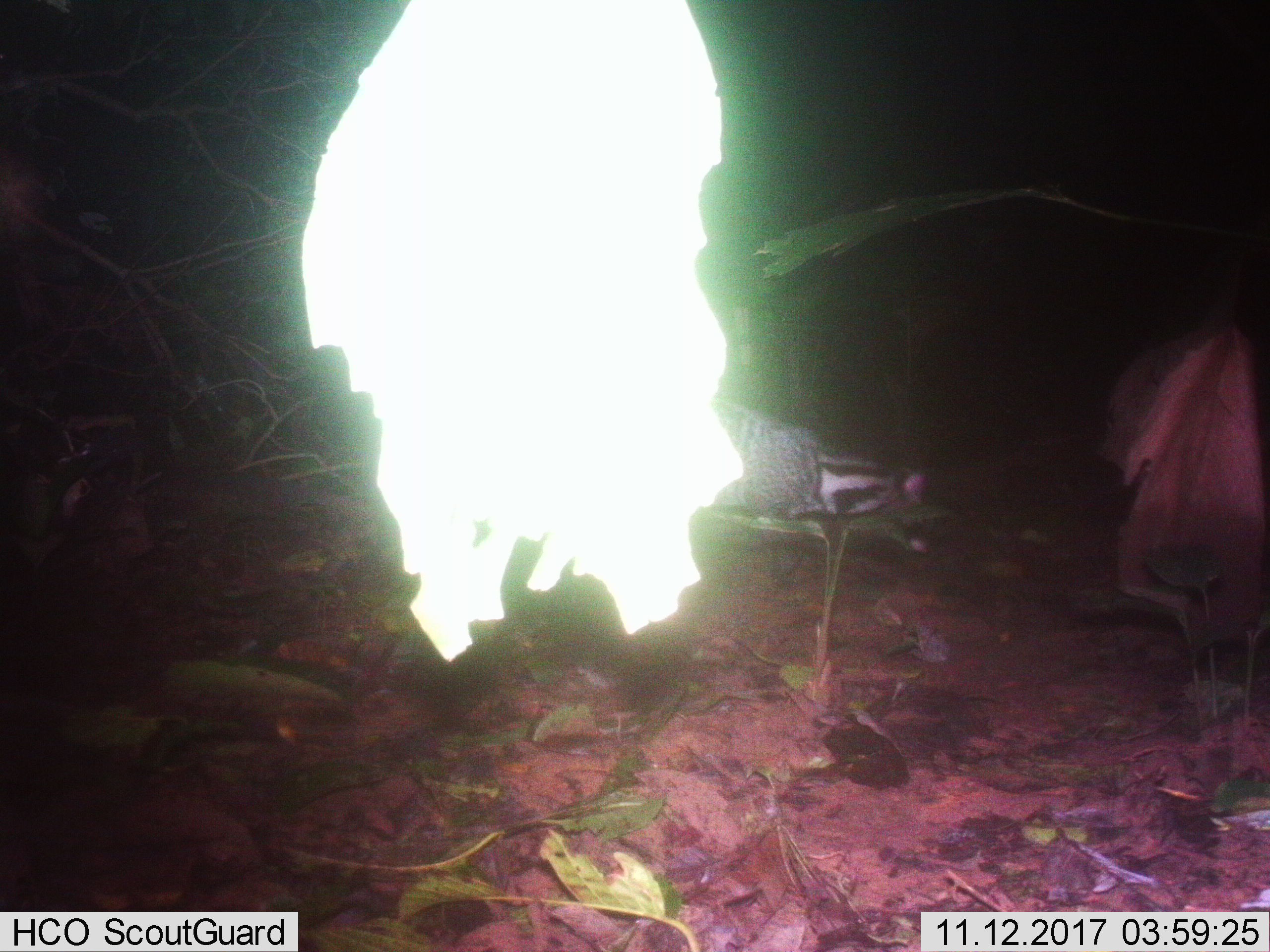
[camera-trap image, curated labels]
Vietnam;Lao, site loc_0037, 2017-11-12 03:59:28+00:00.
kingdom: Animalia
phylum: Chordata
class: Mammalia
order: Carnivora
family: Viverridae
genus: Viverra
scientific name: Viverra zibetha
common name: large indian civet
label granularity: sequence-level